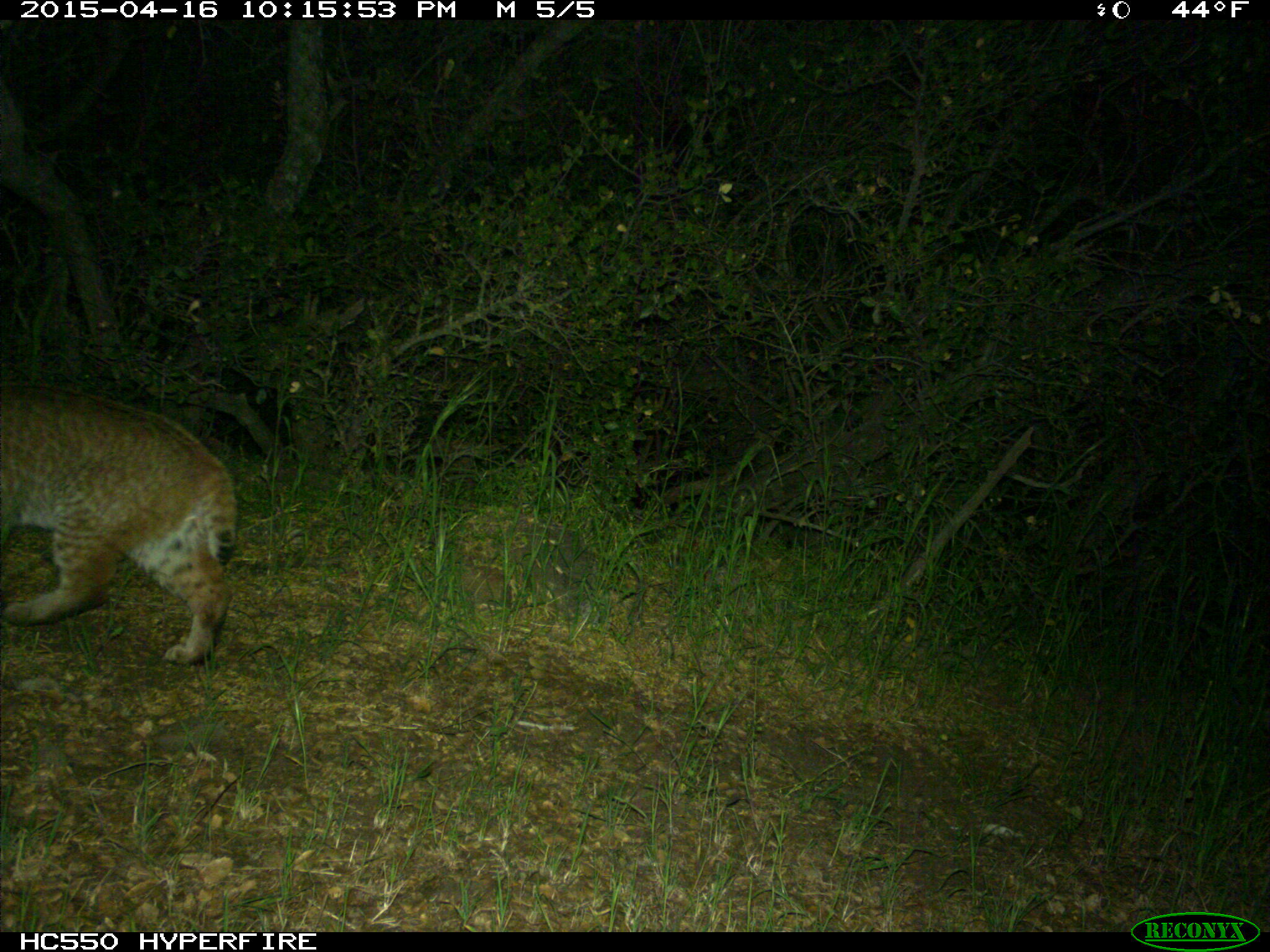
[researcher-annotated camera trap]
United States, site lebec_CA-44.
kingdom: Animalia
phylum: Chordata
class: Mammalia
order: Carnivora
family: Felidae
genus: Lynx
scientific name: Lynx rufus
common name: bobcat